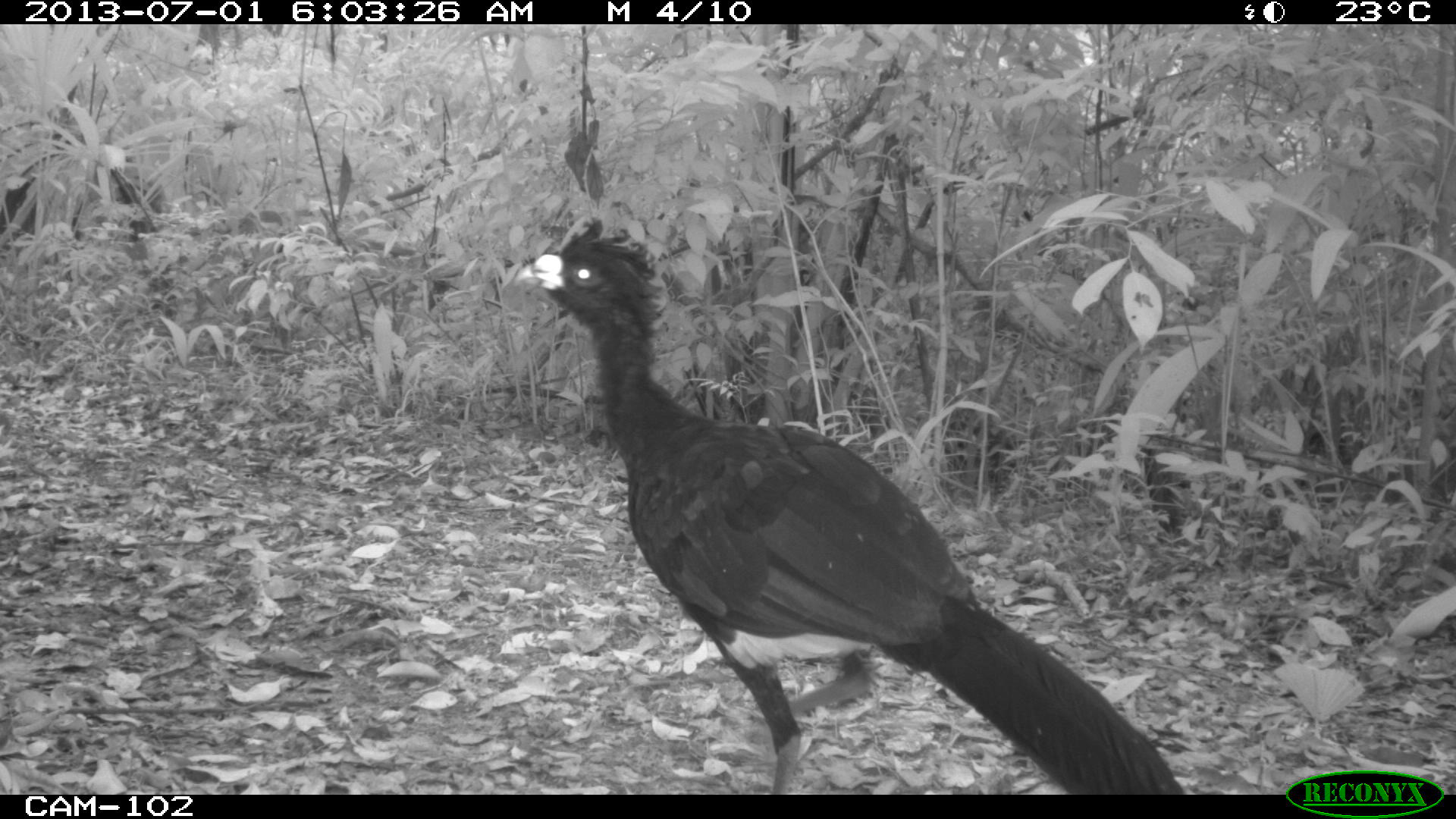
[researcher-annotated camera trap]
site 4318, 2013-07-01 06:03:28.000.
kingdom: Animalia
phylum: Chordata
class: Aves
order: Galliformes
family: Cracidae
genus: Crax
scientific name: Crax rubra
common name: great curassow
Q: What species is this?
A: Crax rubra (great curassow).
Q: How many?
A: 1.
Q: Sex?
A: Male.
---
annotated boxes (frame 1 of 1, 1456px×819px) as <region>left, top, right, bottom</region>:
crax rubra: <region>511, 215, 1183, 795</region>